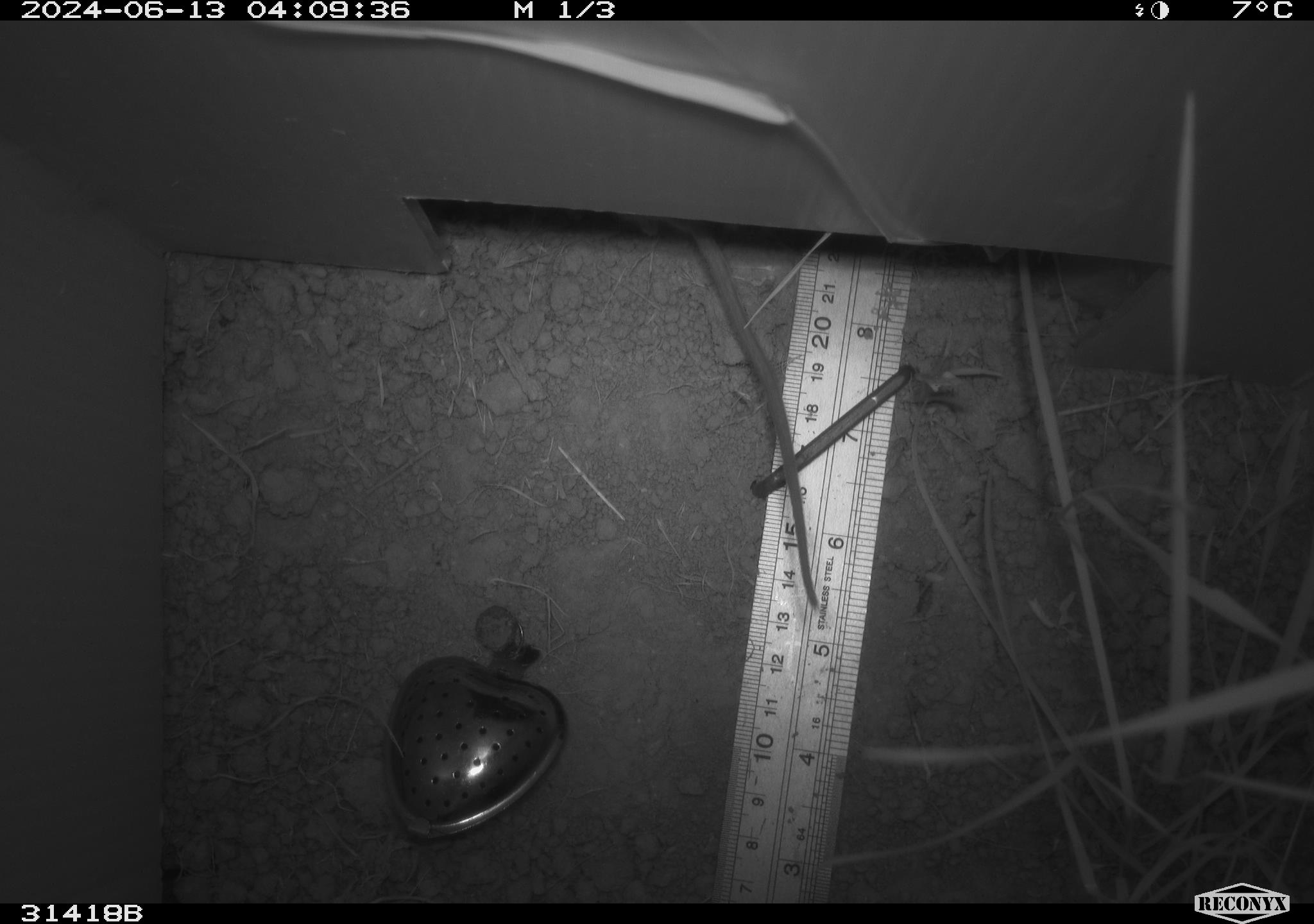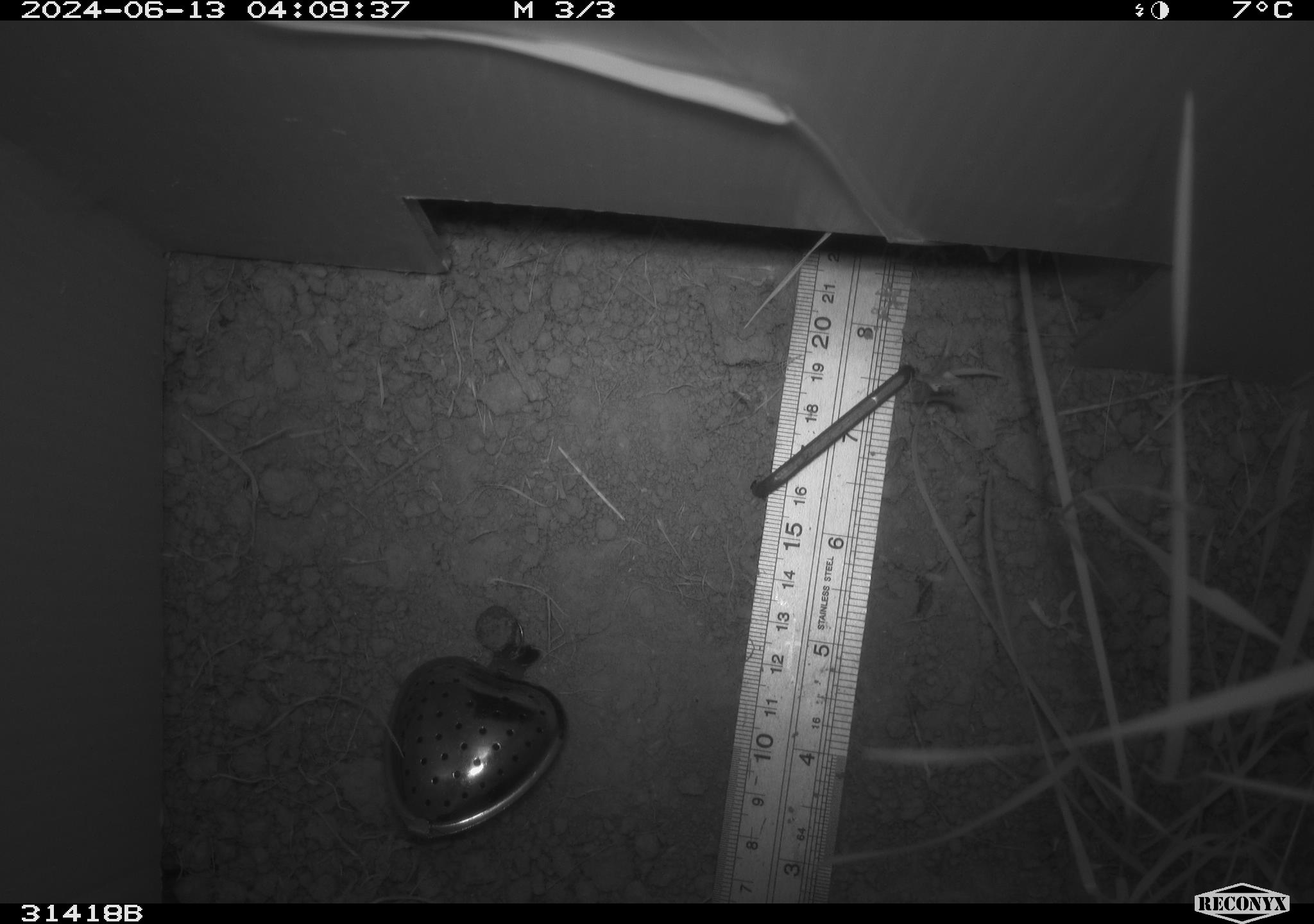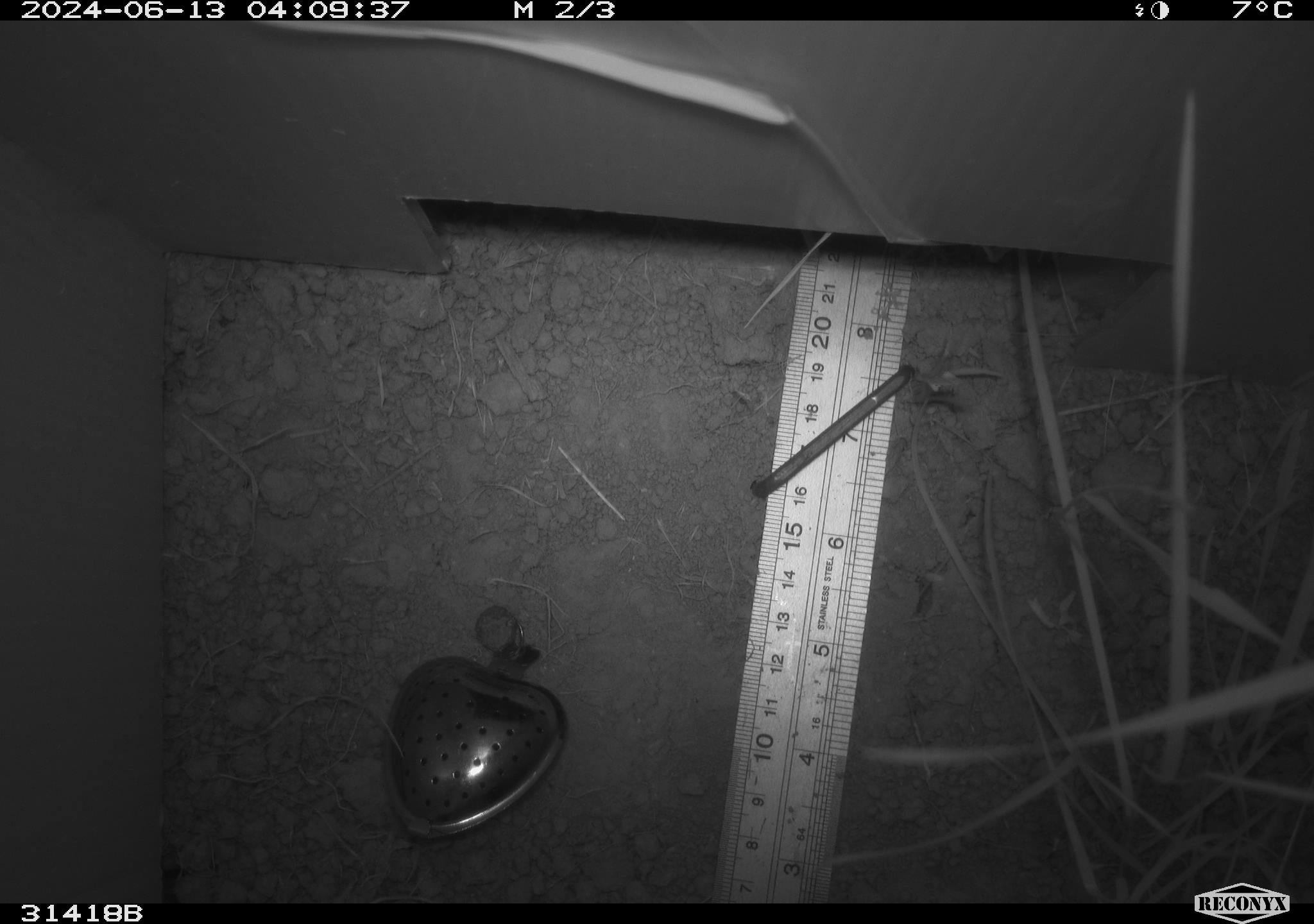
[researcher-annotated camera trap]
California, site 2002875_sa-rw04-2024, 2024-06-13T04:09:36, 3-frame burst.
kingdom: Animalia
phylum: Chordata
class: Mammalia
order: Rodentia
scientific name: Rodentia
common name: rodent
Rodent (Rodentia).